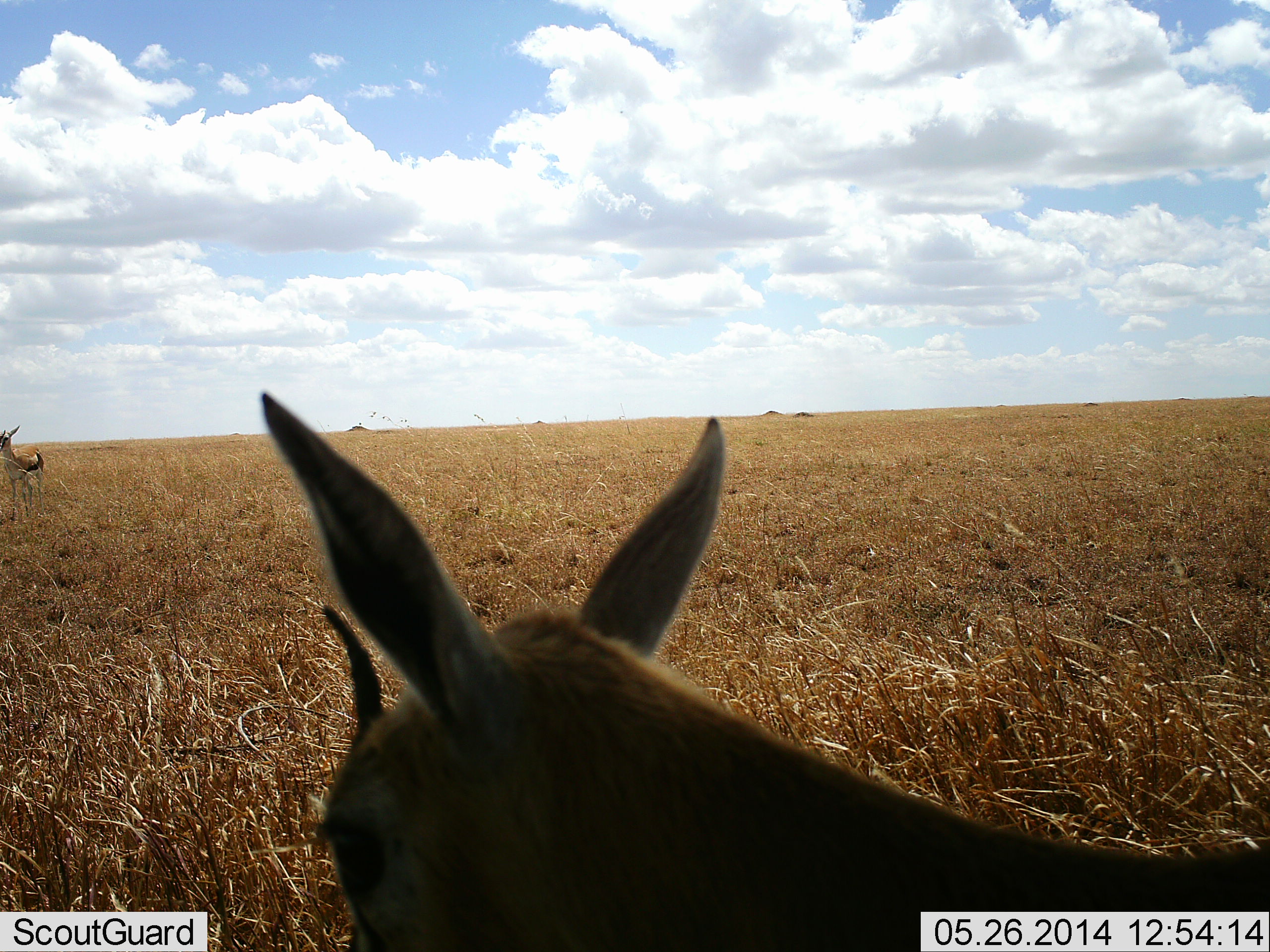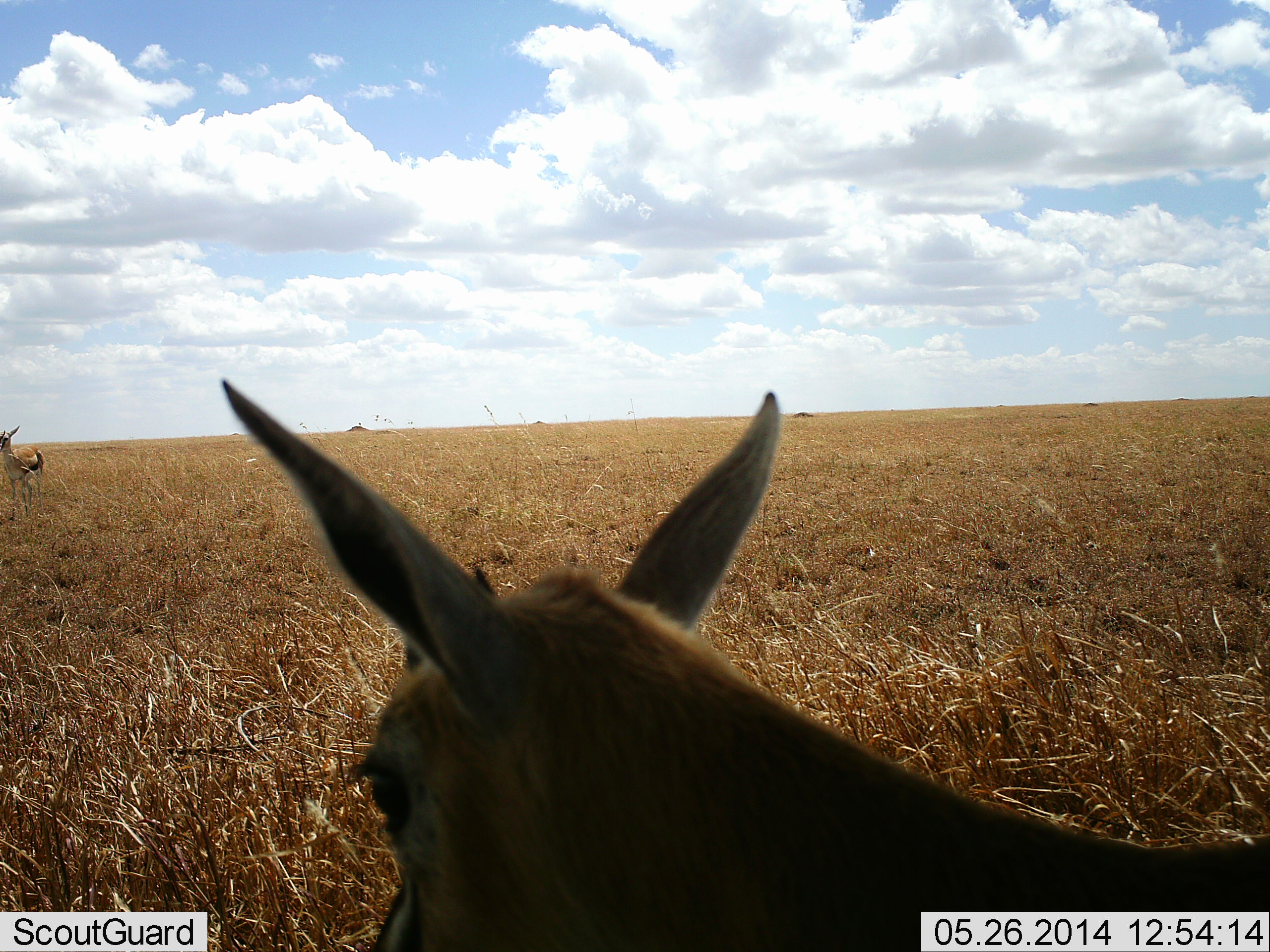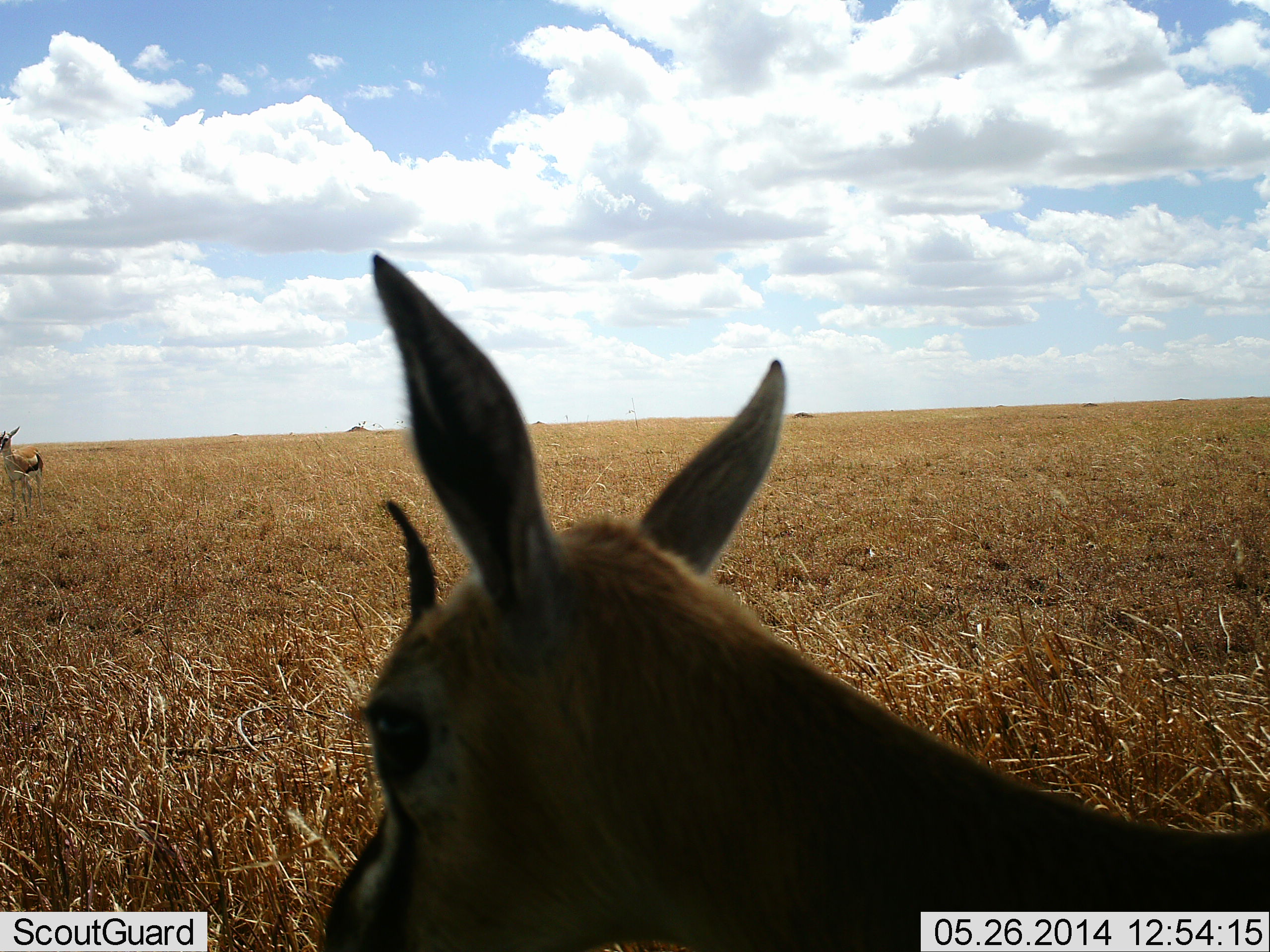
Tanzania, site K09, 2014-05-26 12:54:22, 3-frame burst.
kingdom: Animalia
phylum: Chordata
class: Mammalia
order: Artiodactyla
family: Bovidae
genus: Eudorcas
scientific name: Eudorcas thomsonii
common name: thomson's gazelle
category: gazellethomsons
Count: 2.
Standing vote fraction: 94%.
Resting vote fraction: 6%.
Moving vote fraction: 3%.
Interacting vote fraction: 0%.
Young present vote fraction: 3%.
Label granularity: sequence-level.